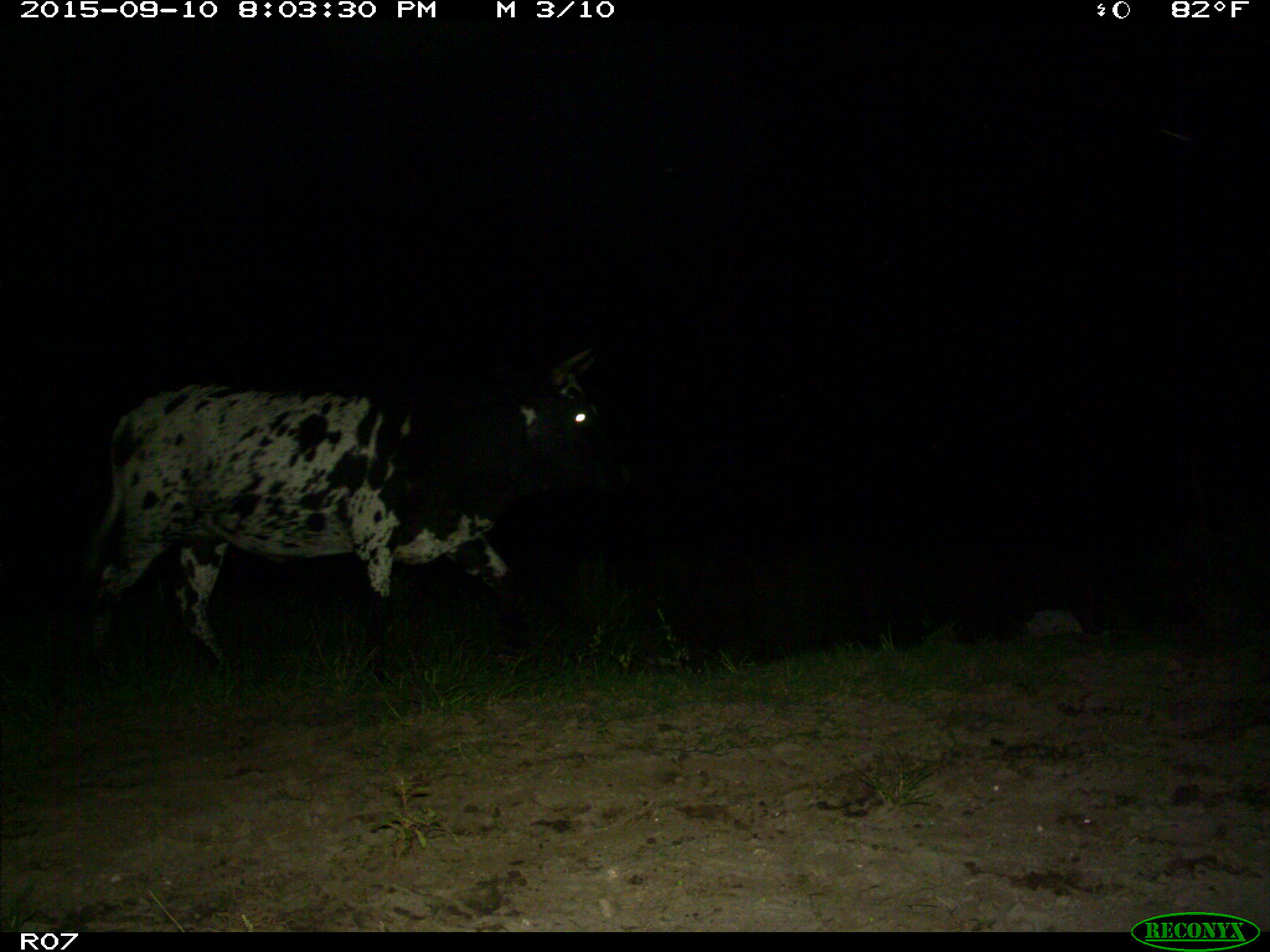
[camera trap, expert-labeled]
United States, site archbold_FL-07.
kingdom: Animalia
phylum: Chordata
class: Mammalia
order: Artiodactyla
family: Bovidae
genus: Bos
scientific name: Bos taurus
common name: domestic cow